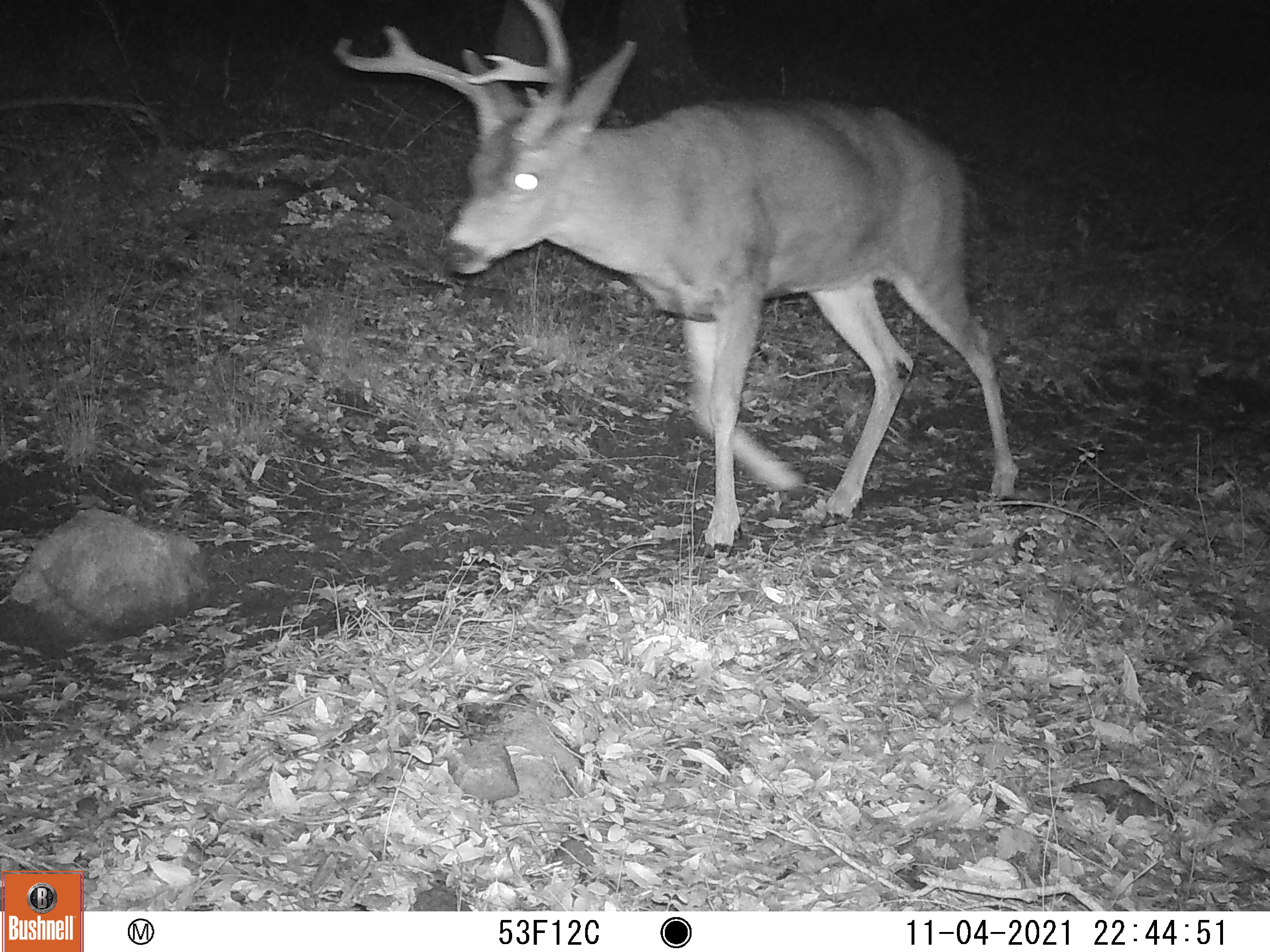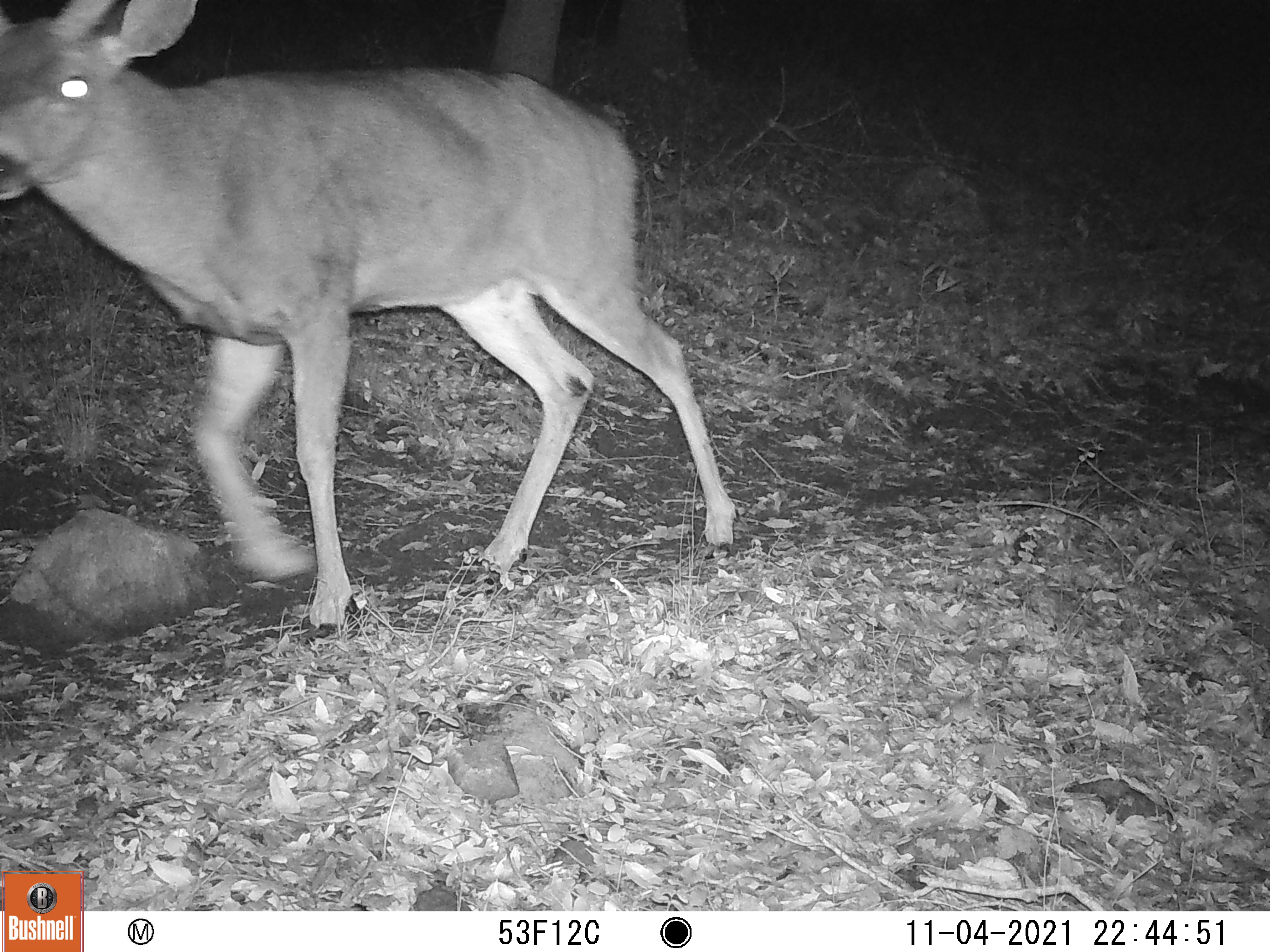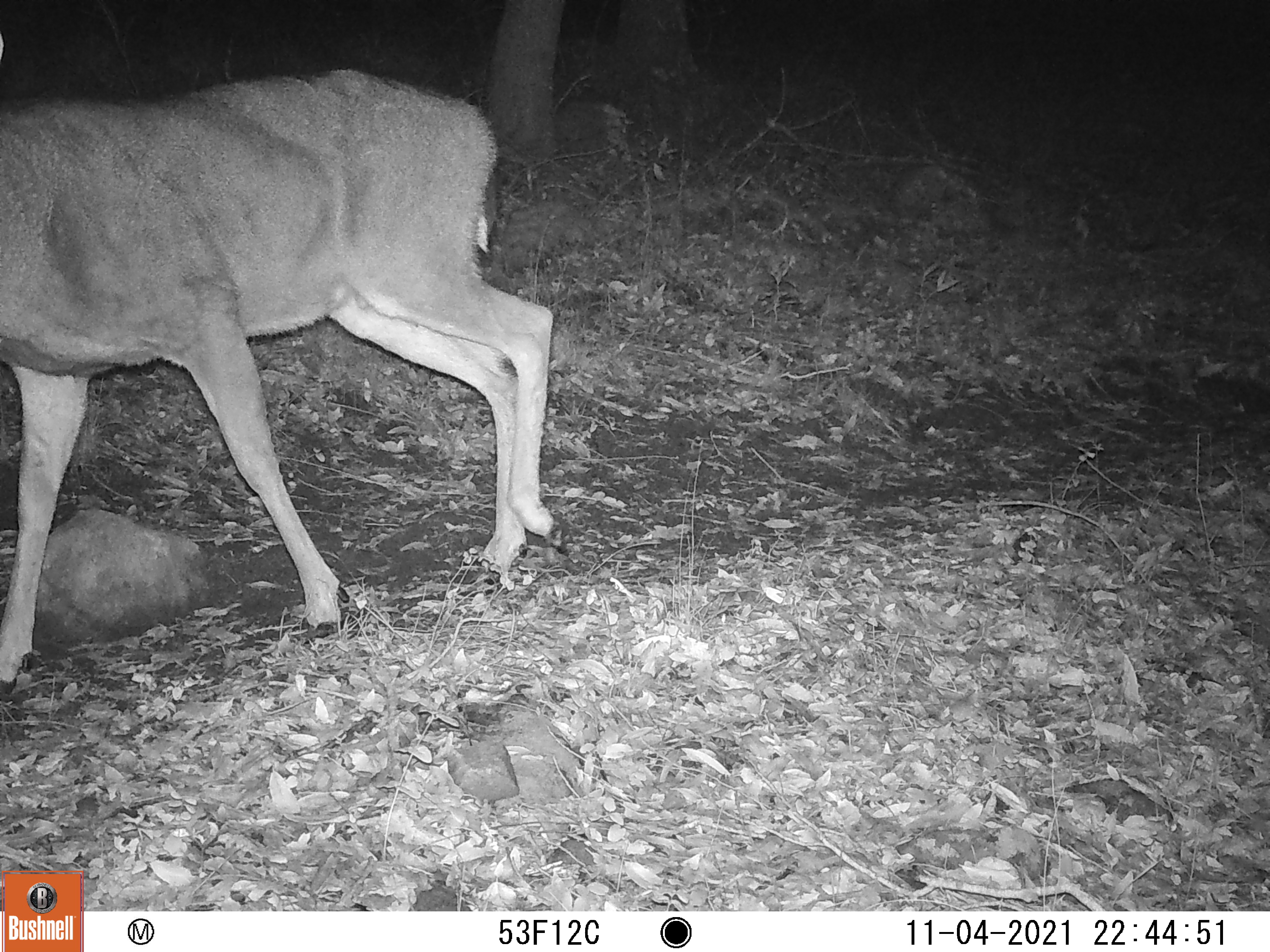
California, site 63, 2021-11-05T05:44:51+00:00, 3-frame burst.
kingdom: Animalia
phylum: Chordata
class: Mammalia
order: Artiodactyla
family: Cervidae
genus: Odocoileus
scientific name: Odocoileus hemionus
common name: mule deer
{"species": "mule deer (Odocoileus hemionus)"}